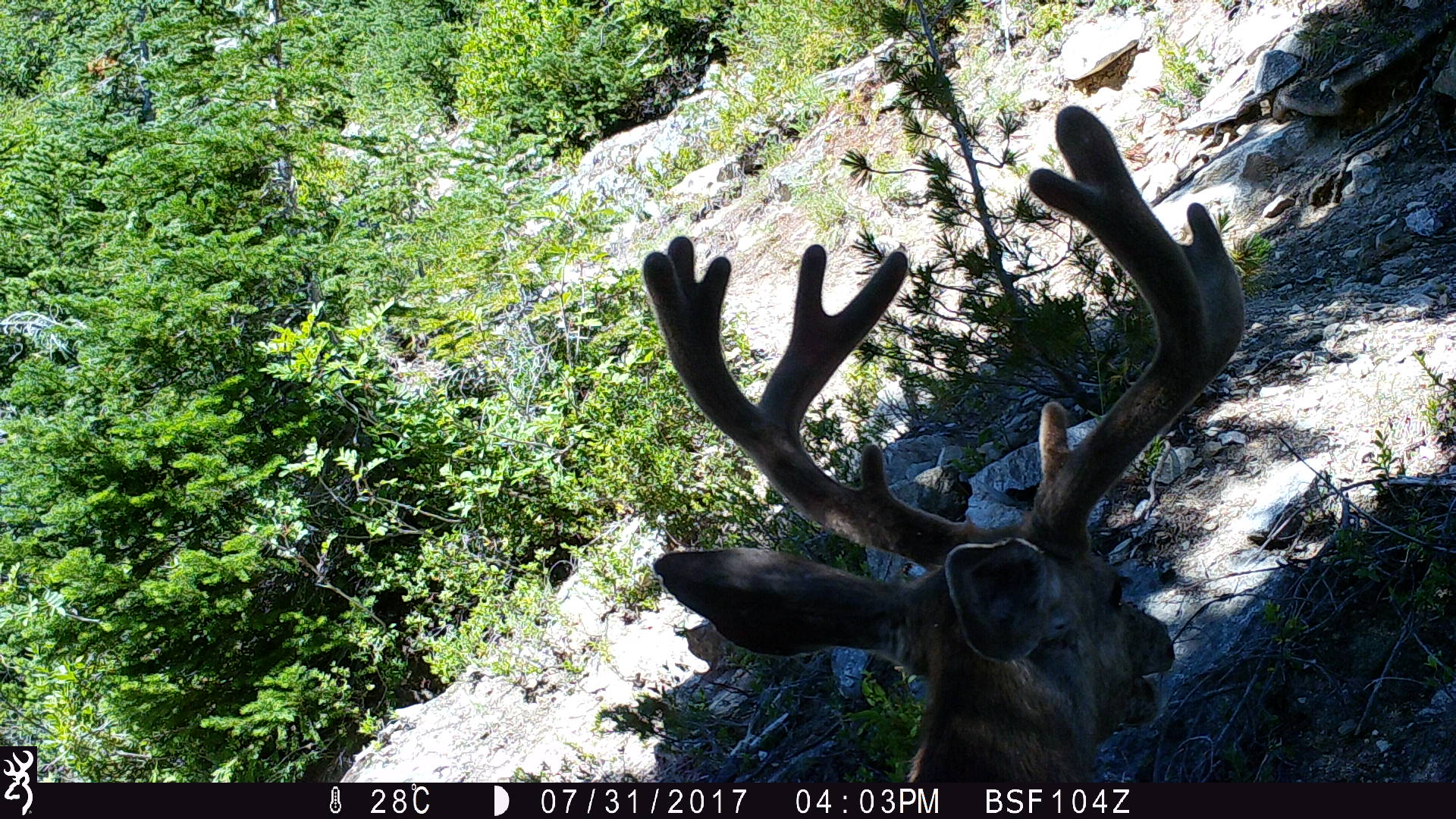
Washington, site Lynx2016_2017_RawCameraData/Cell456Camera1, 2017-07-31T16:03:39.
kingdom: Animalia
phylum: Chordata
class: Mammalia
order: Artiodactyla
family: Cervidae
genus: Odocoileus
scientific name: Odocoileus hemionus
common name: mule deer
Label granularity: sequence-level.